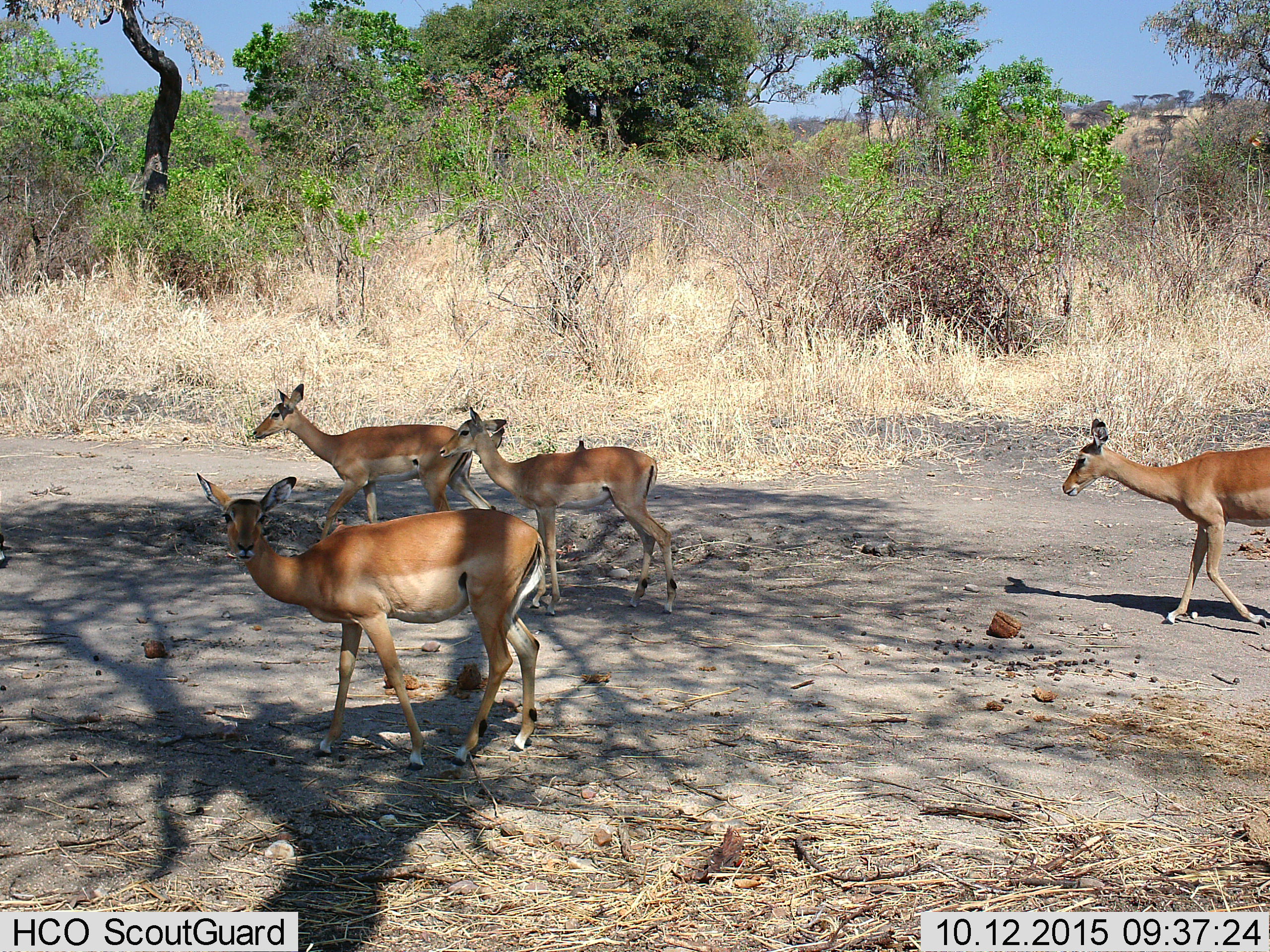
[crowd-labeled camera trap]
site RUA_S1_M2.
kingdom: Animalia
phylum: Chordata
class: Mammalia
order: Artiodactyla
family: Bovidae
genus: Aepyceros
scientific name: Aepyceros melampus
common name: impala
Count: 4.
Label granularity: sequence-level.